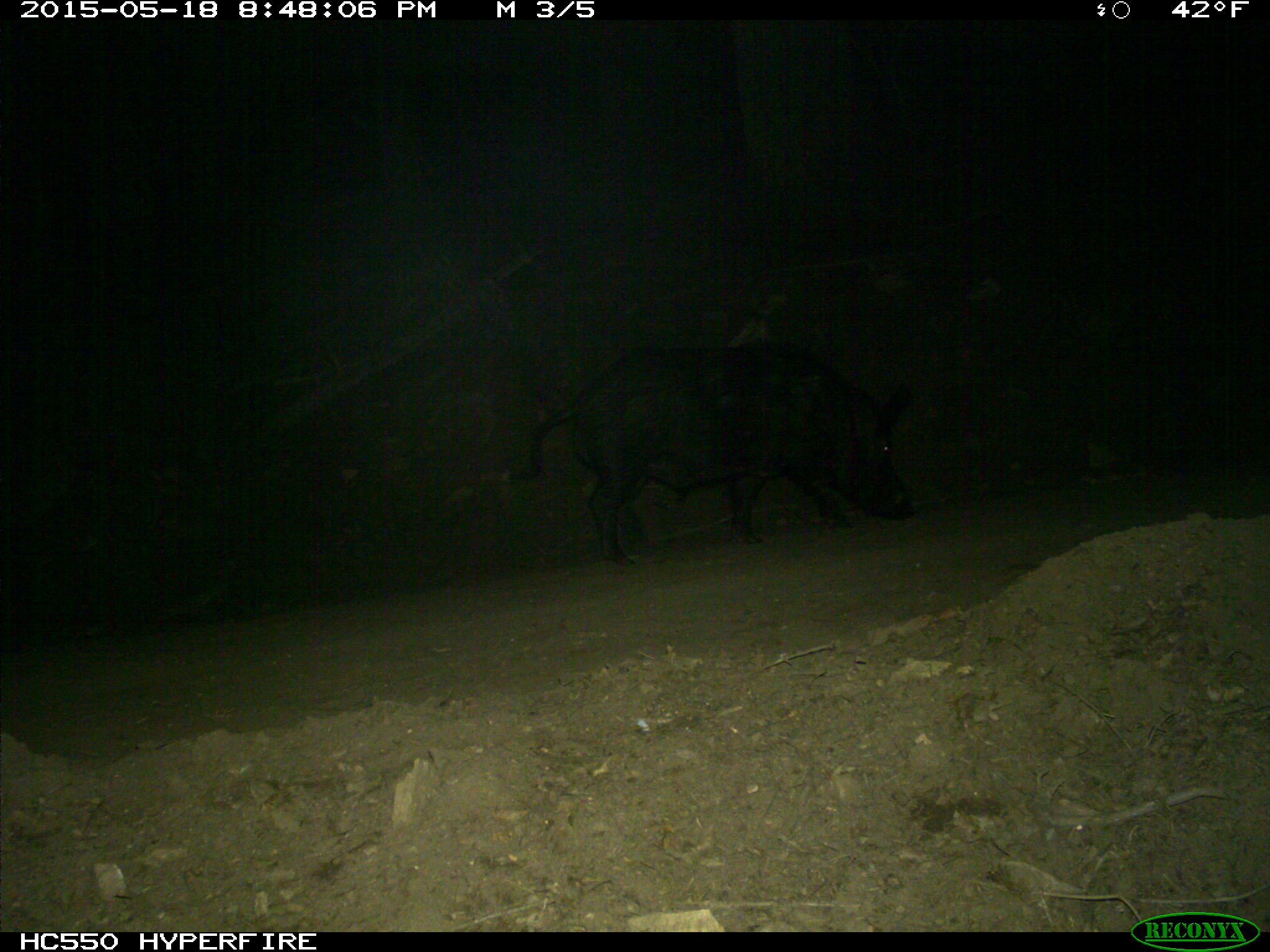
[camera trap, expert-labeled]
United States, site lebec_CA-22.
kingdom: Animalia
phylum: Chordata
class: Mammalia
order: Artiodactyla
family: Suidae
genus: Sus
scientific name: Sus scrofa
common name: wild boar